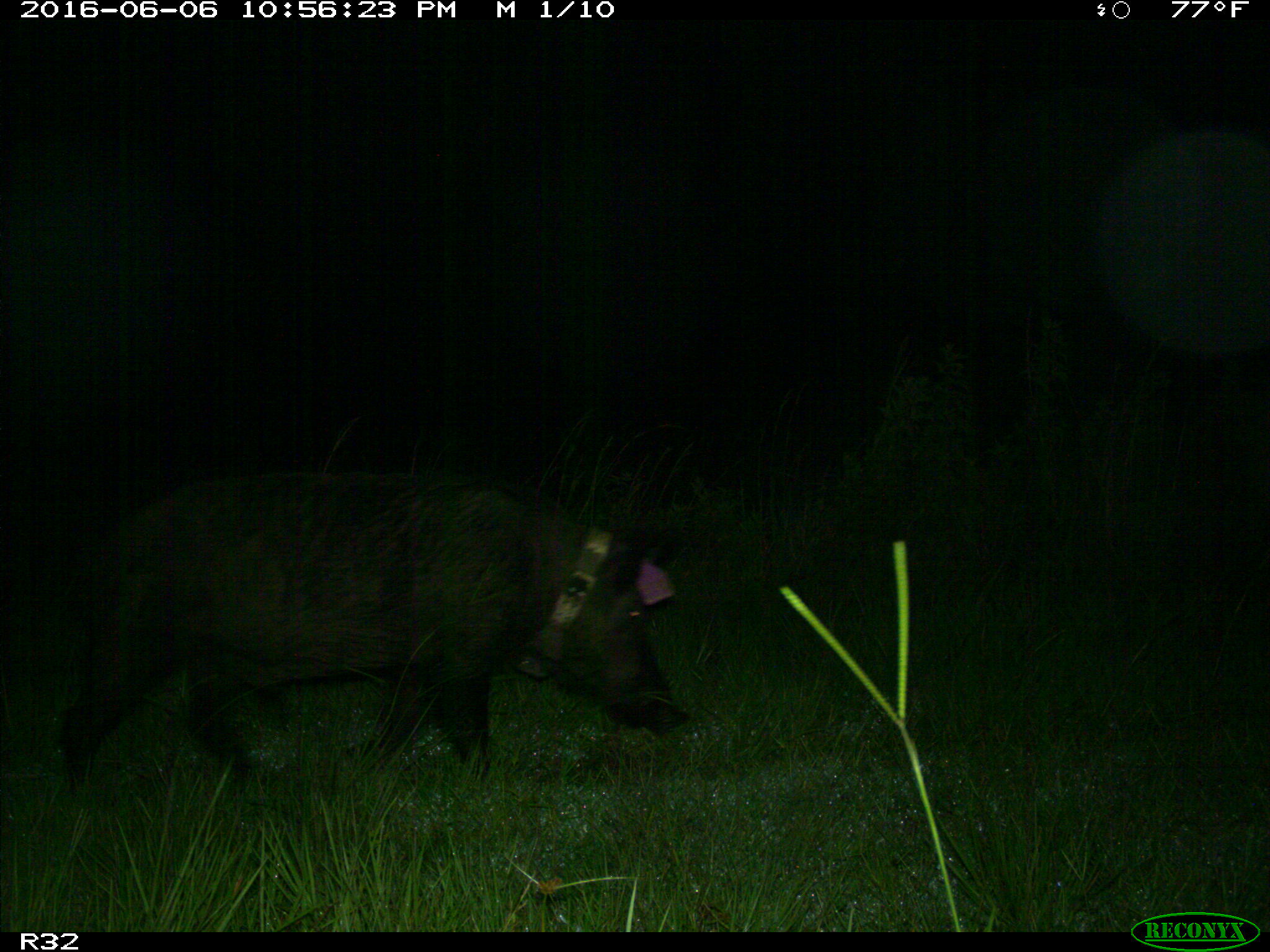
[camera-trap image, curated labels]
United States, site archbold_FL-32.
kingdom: Animalia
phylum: Chordata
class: Mammalia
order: Artiodactyla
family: Suidae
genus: Sus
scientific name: Sus scrofa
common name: wild boar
Sus scrofa (wild boar).